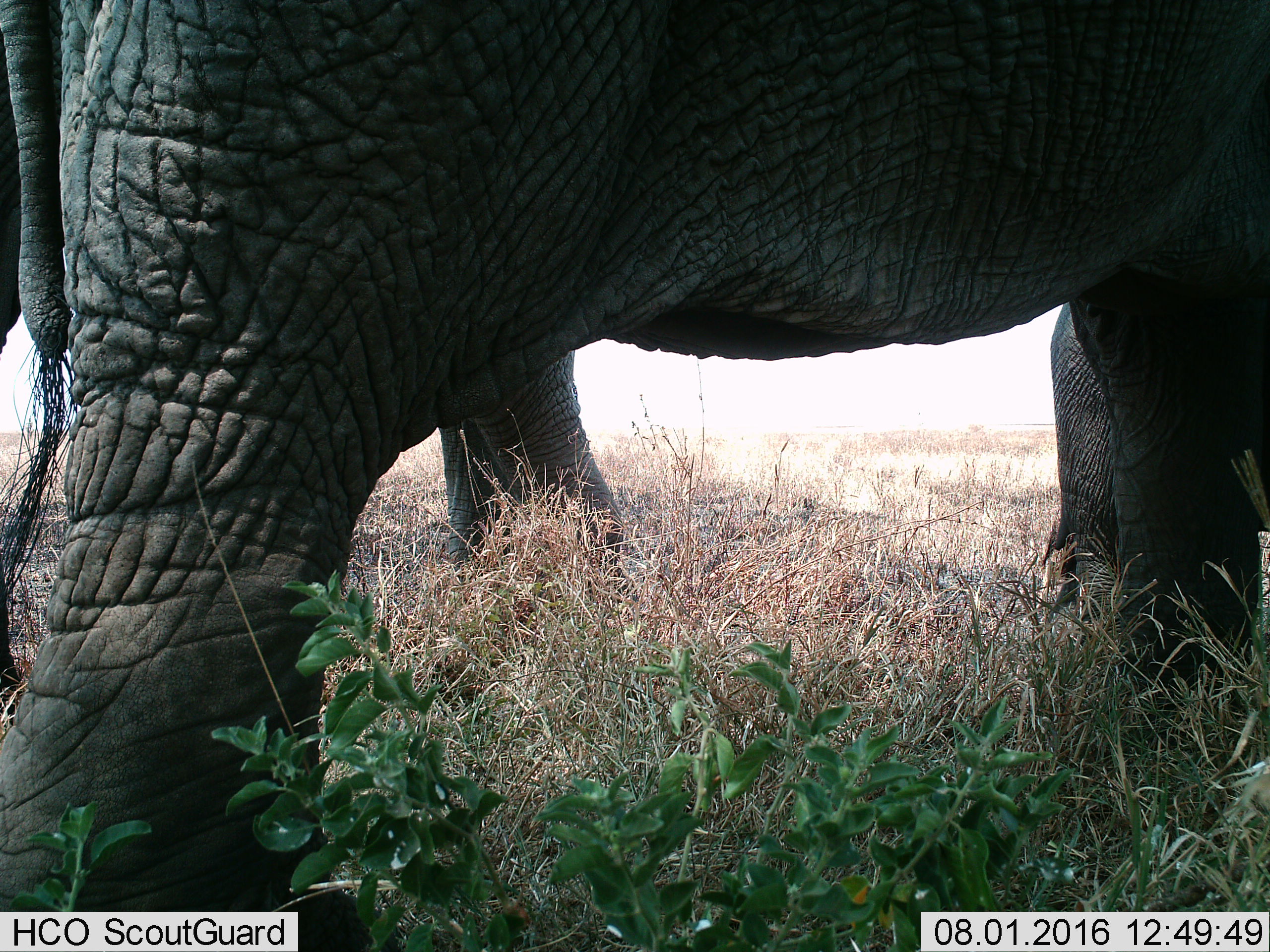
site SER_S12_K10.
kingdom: Animalia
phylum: Chordata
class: Mammalia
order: Proboscidea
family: Elephantidae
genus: Loxodonta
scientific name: Loxodonta africana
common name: african bush elephant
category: elephant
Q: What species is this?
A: Elephant (african bush elephant) (Loxodonta africana).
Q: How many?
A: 3.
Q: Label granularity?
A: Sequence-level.